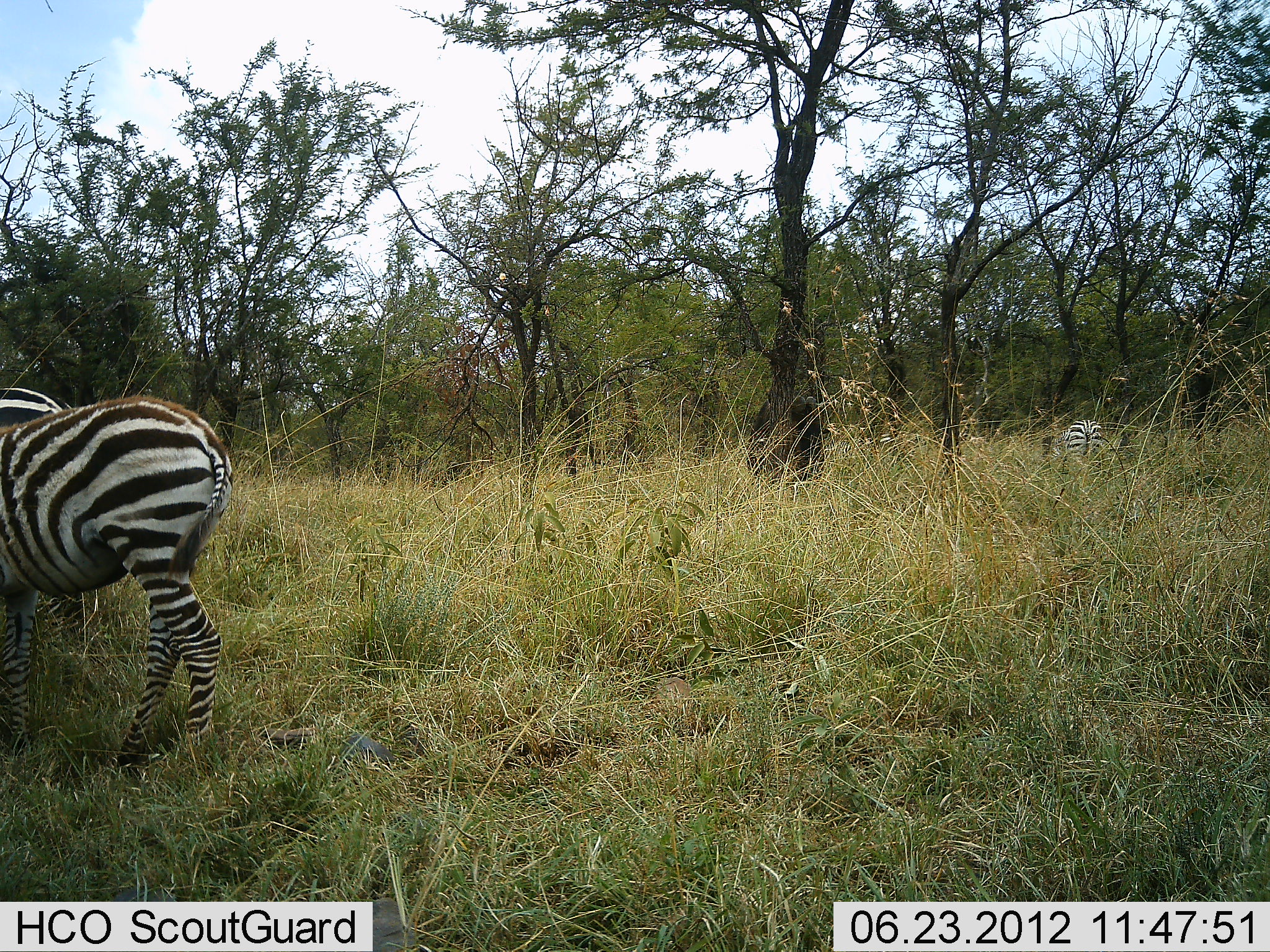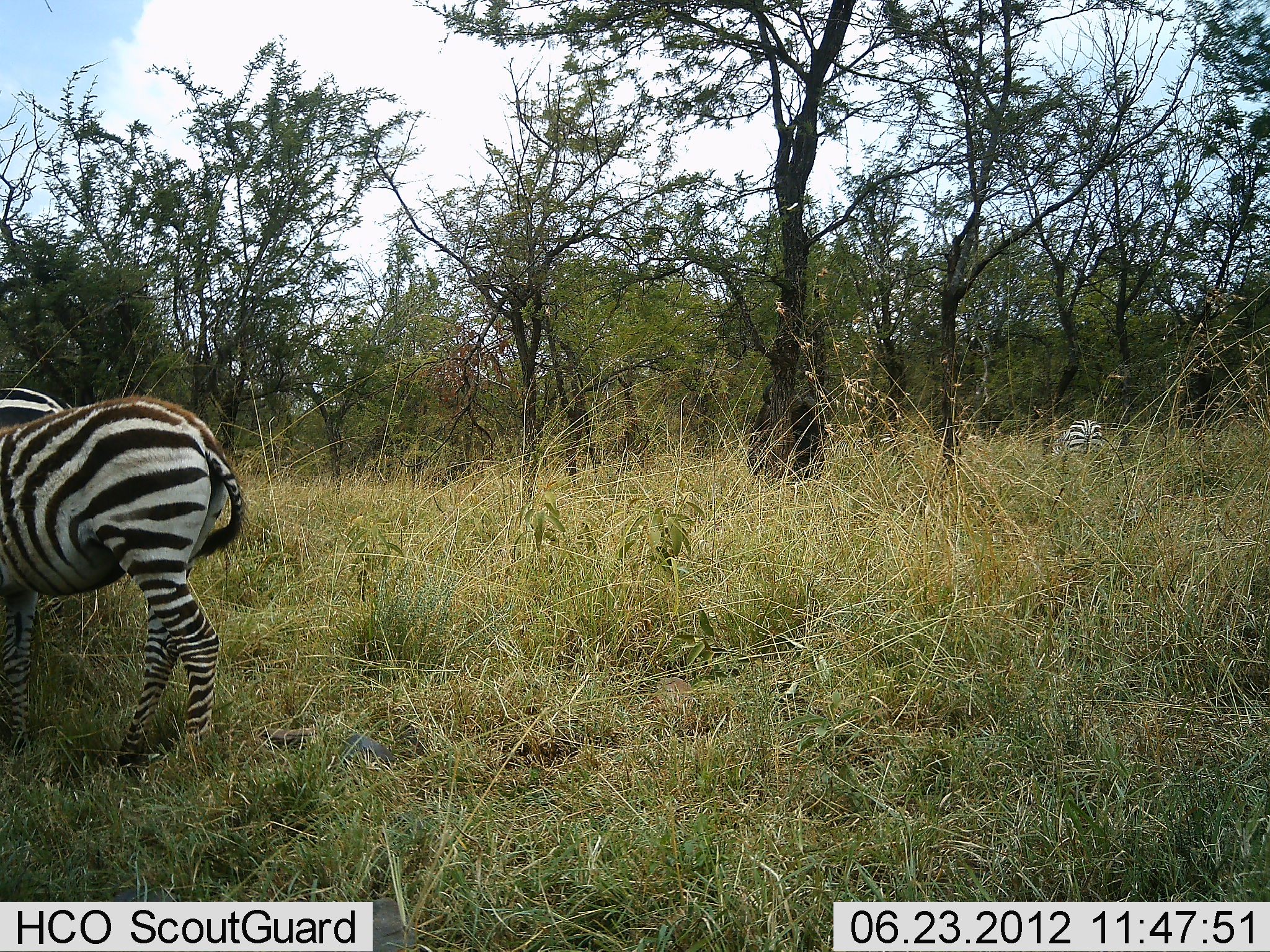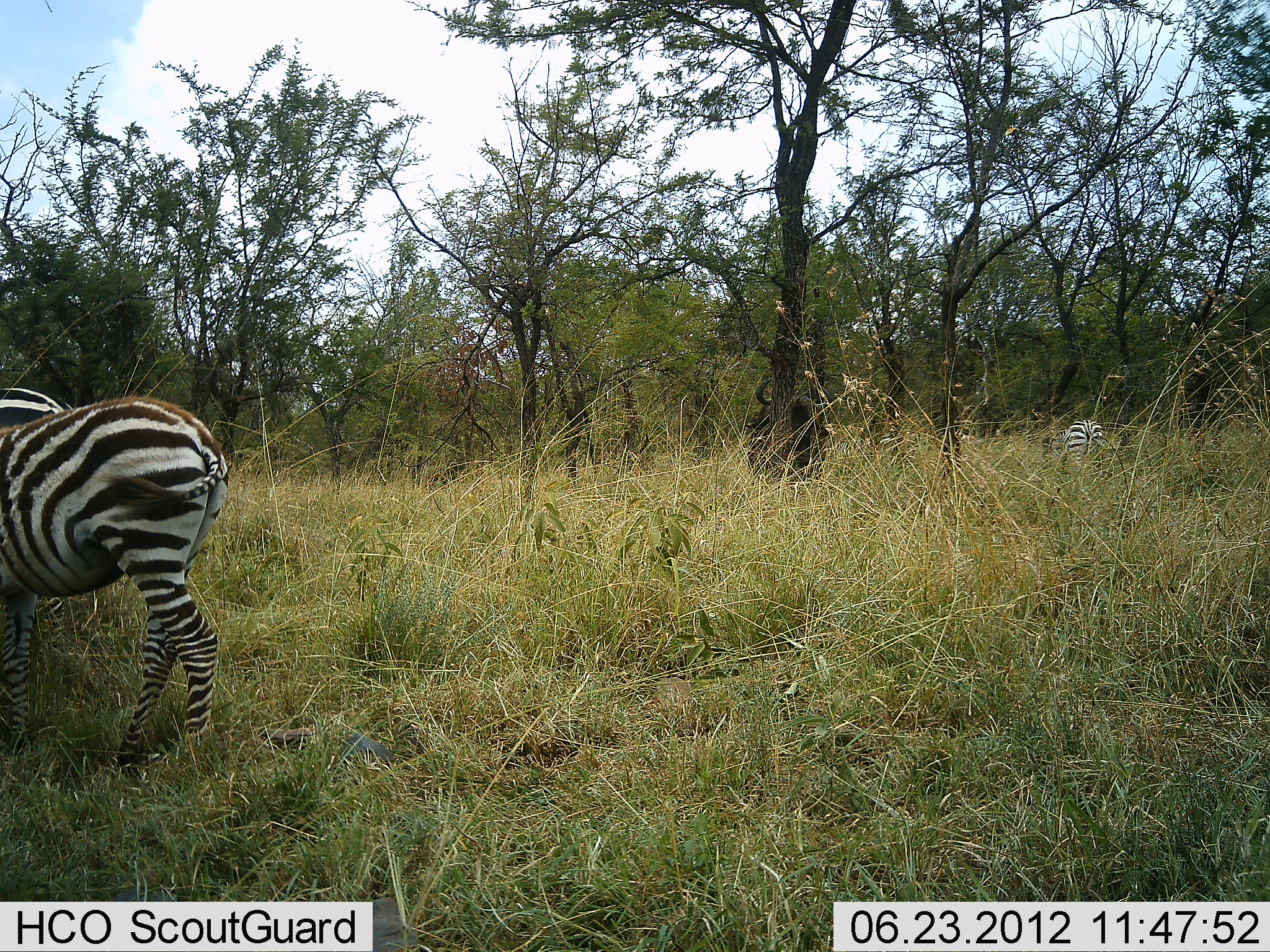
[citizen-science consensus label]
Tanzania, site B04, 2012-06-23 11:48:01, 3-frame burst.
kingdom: Animalia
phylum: Chordata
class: Mammalia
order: Perissodactyla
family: Equidae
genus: Equus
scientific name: Equus quagga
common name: plains zebra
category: zebra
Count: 3.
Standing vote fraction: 45%.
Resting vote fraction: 9%.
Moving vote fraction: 9%.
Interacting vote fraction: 0%.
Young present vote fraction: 9%.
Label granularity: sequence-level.